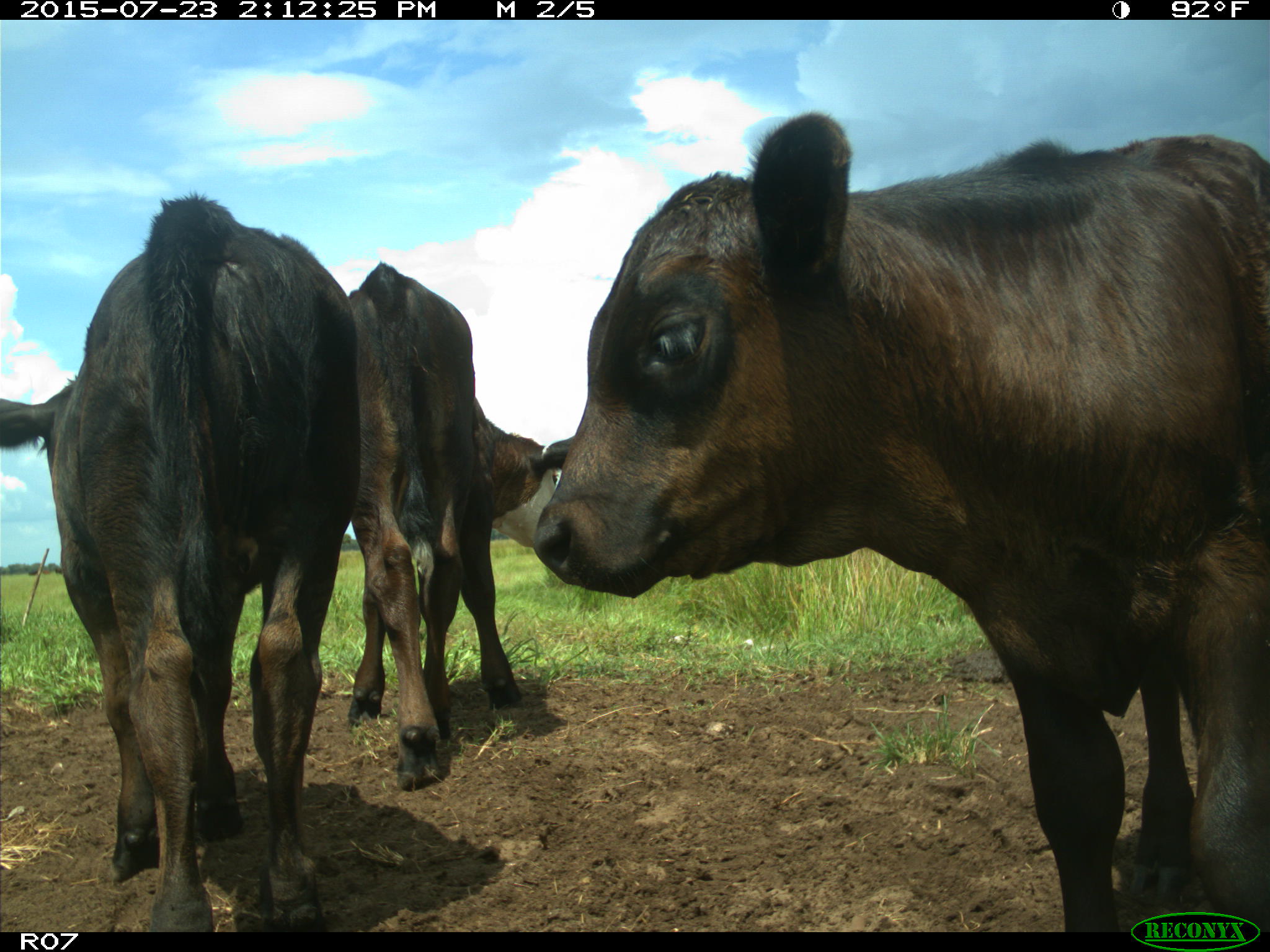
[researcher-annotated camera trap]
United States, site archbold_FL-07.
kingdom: Animalia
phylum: Chordata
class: Mammalia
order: Artiodactyla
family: Bovidae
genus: Bos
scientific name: Bos taurus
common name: domestic cow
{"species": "Bos taurus (domestic cow)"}